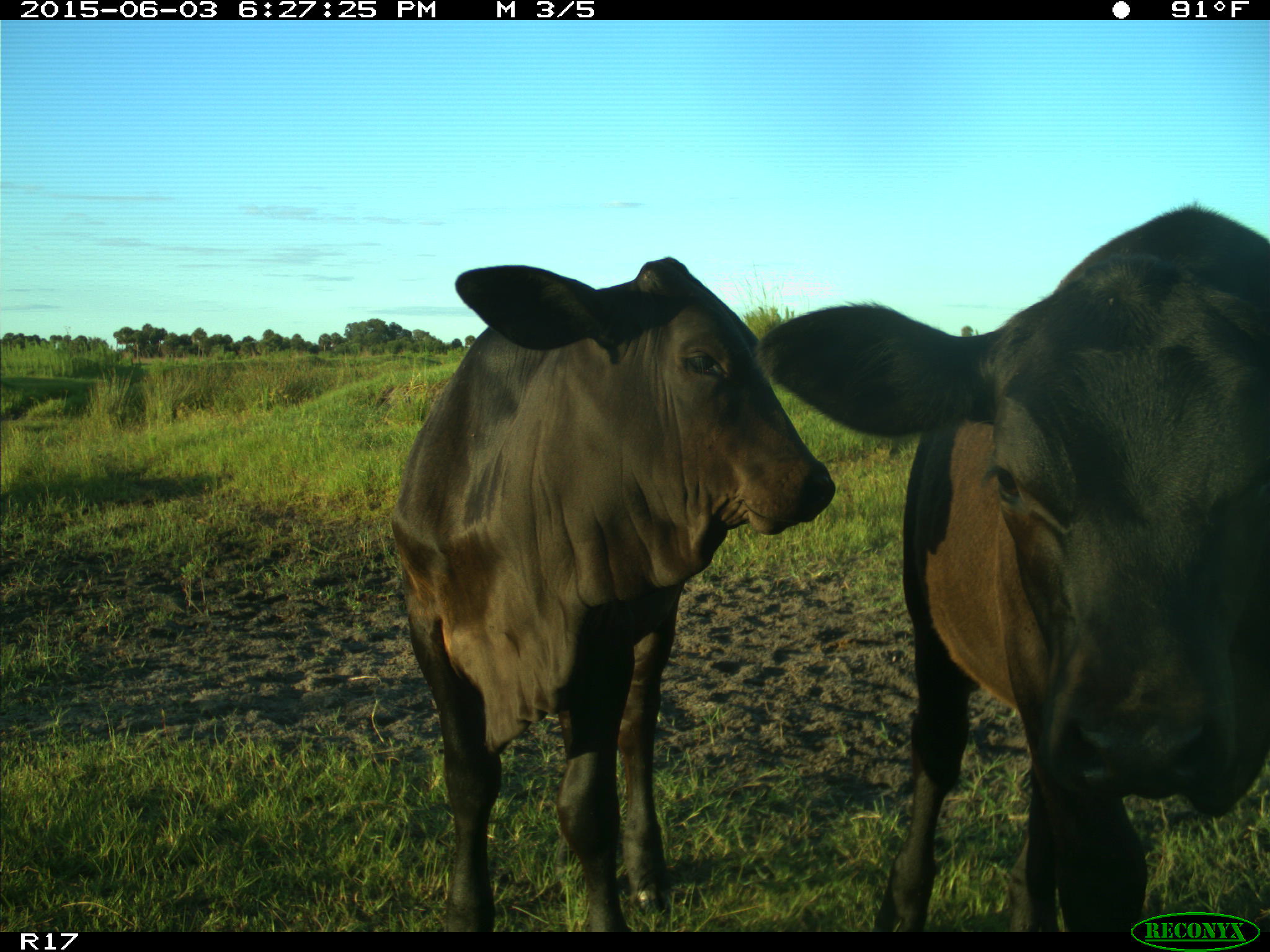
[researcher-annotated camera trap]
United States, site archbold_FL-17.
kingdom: Animalia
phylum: Chordata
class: Mammalia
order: Artiodactyla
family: Bovidae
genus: Bos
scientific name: Bos taurus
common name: domestic cow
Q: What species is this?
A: Bos taurus (domestic cow).